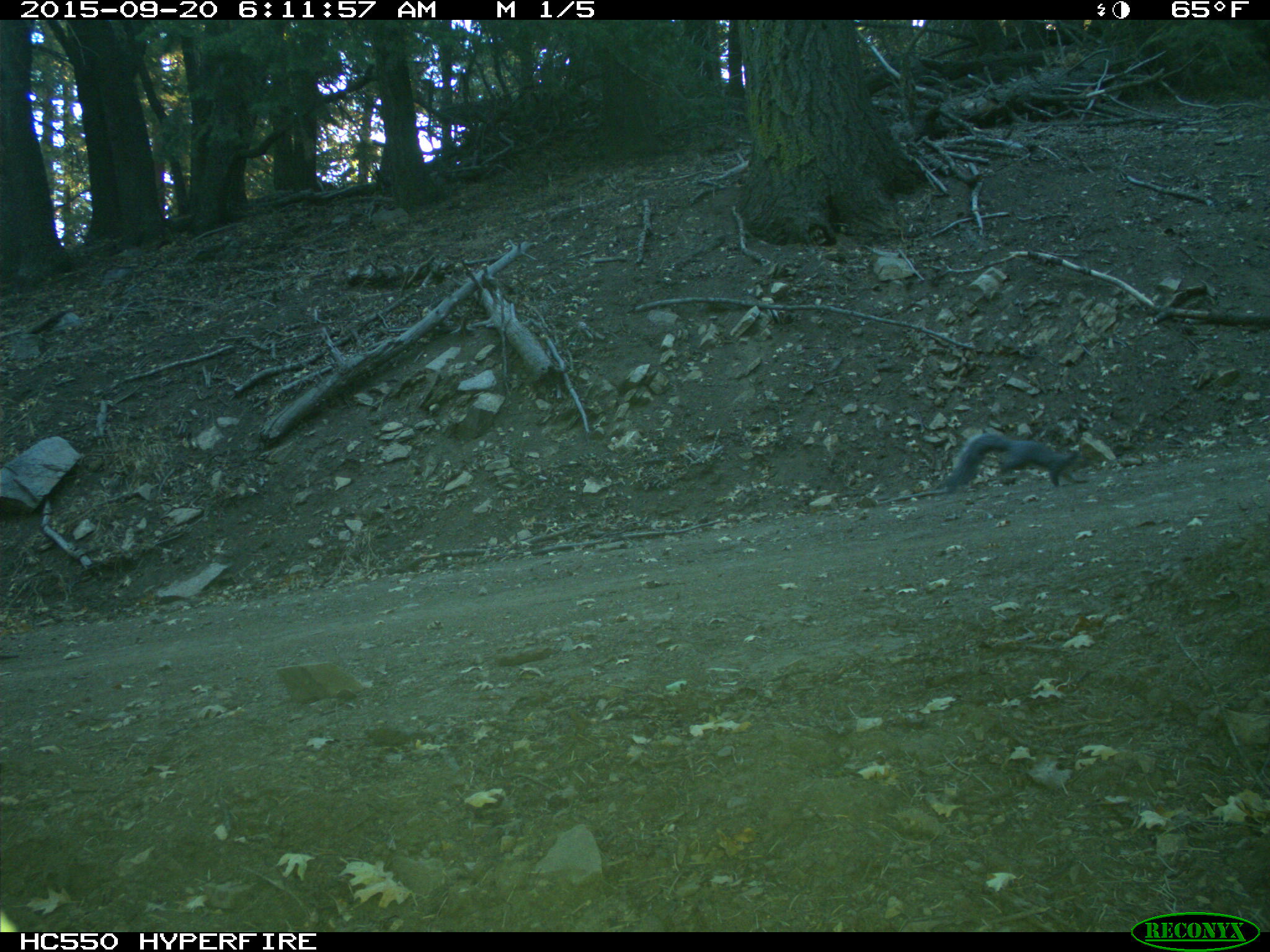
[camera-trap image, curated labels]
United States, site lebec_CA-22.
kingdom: Animalia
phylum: Chordata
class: Mammalia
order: Rodentia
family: Sciuridae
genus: Sciurus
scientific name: Sciurus carolinensis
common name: eastern gray squirrel